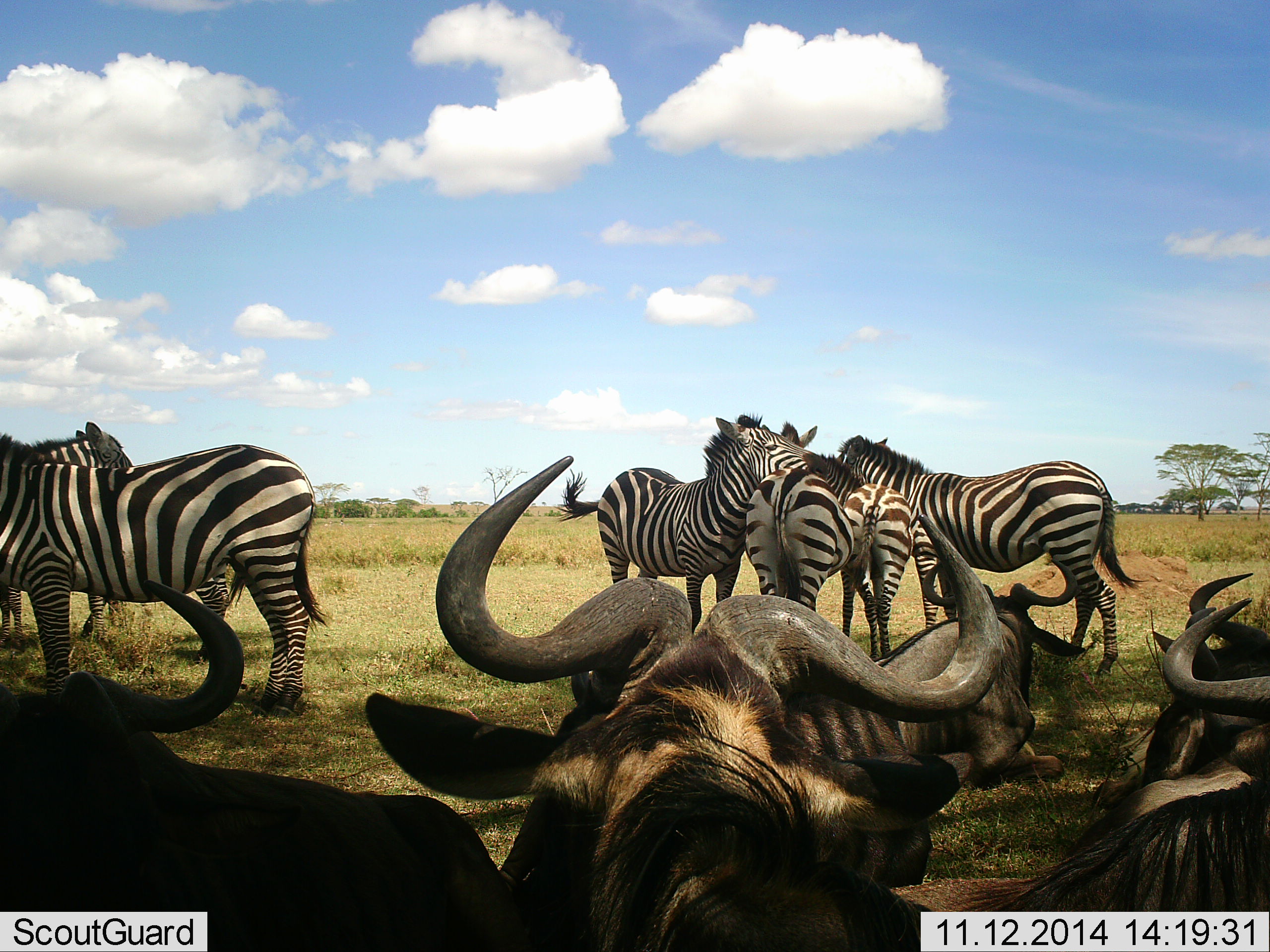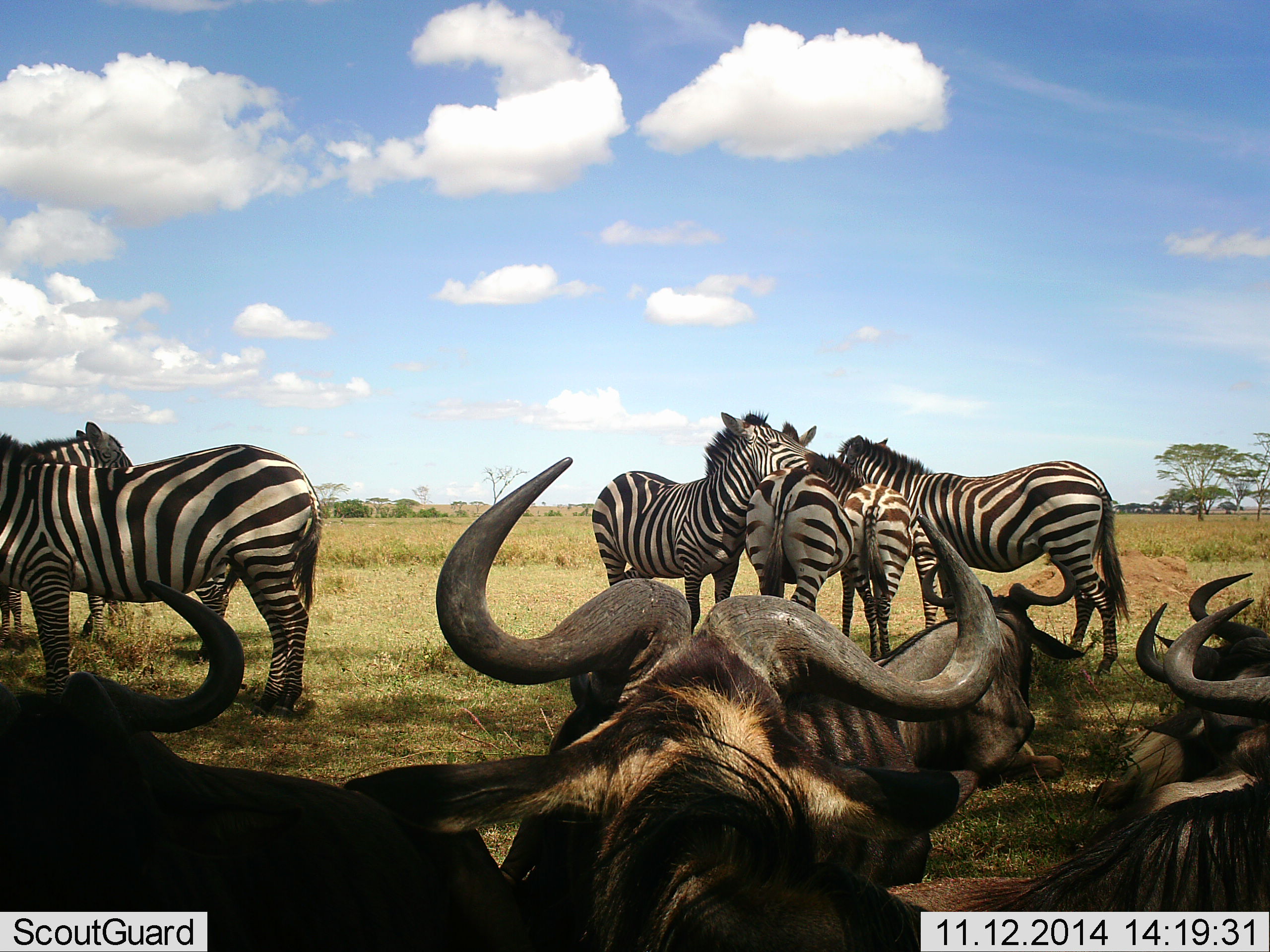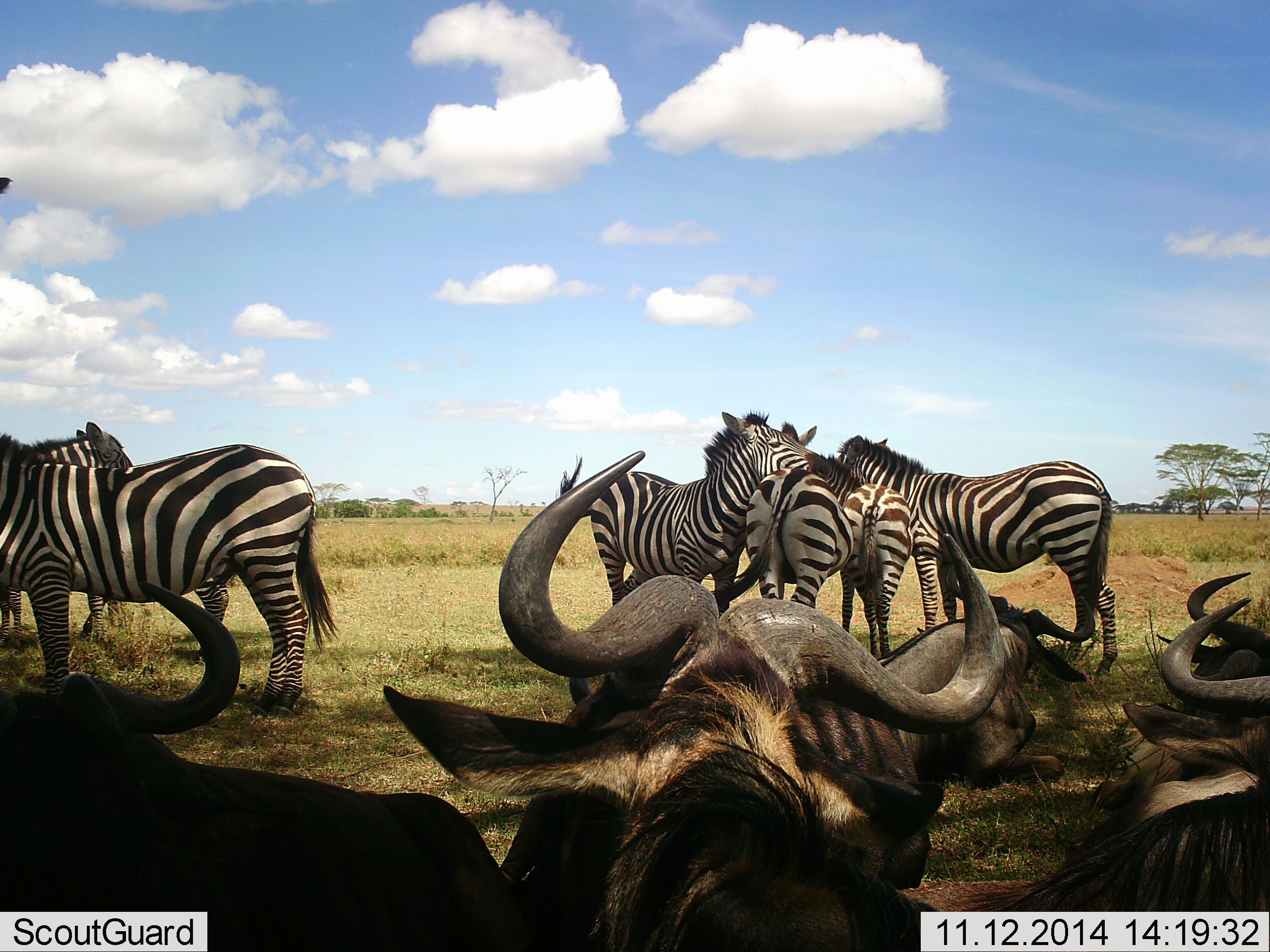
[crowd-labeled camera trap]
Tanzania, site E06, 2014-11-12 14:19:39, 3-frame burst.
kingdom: Animalia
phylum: Chordata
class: Mammalia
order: Artiodactyla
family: Bovidae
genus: Connochaetes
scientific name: Connochaetes taurinus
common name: blue wildebeest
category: wildebeest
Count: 6.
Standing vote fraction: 10%.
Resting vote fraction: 90%.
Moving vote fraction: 0%.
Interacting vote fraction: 0%.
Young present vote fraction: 0%.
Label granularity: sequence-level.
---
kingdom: Animalia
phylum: Chordata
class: Mammalia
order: Perissodactyla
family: Equidae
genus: Equus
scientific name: Equus quagga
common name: plains zebra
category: zebra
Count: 6.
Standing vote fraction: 100%.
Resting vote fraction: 0%.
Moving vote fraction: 0%.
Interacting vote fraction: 40%.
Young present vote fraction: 10%.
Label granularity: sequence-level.